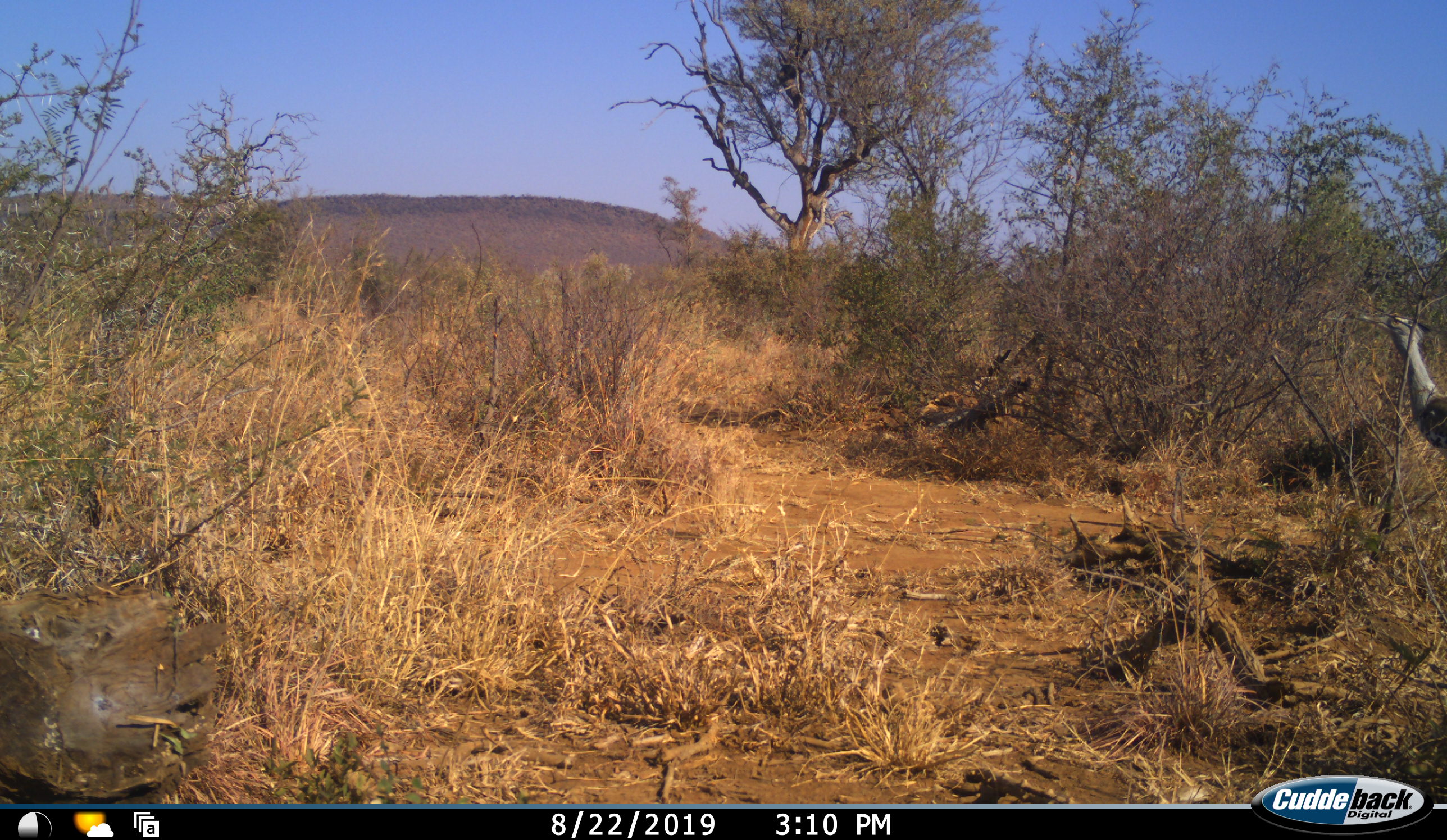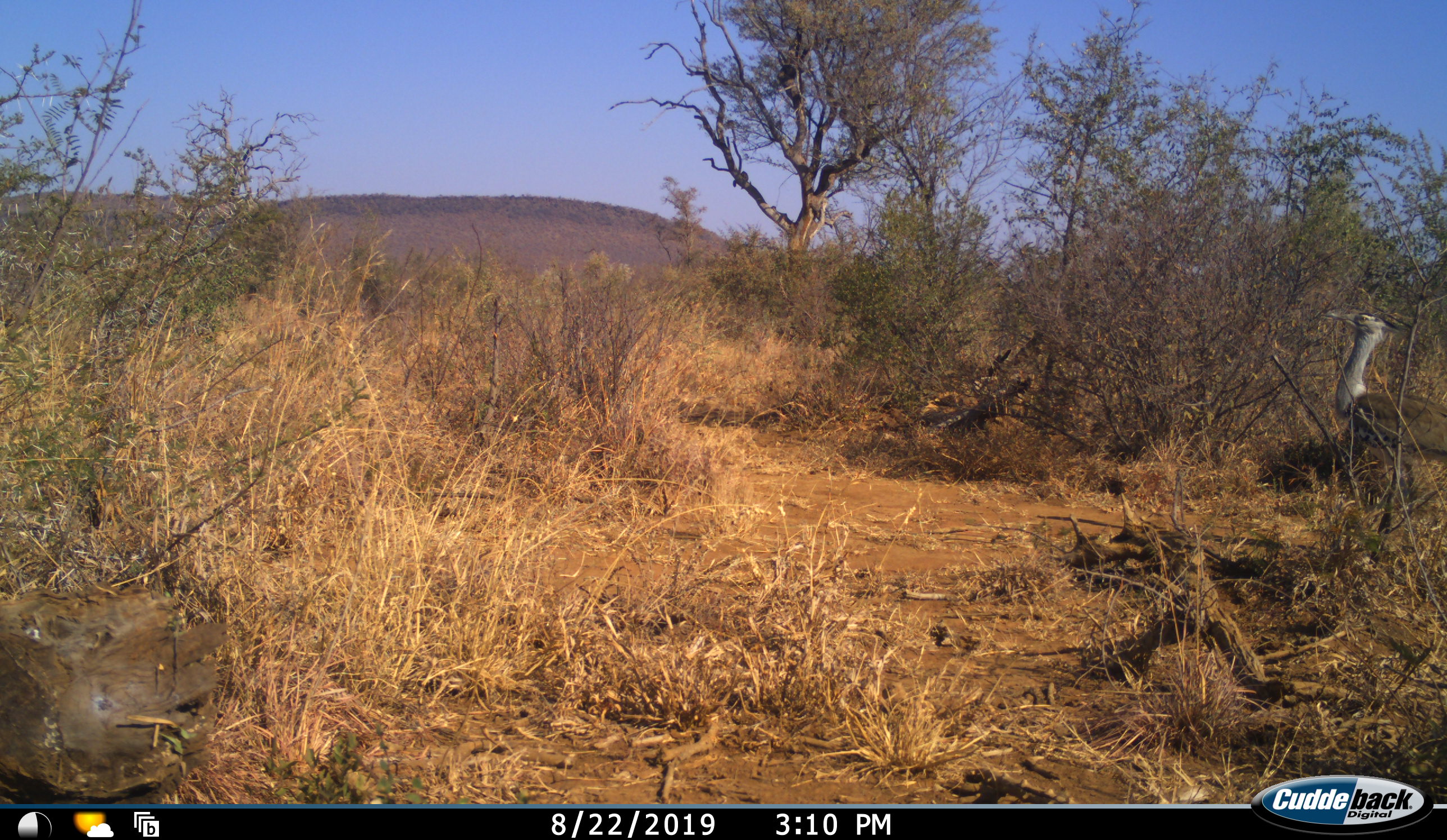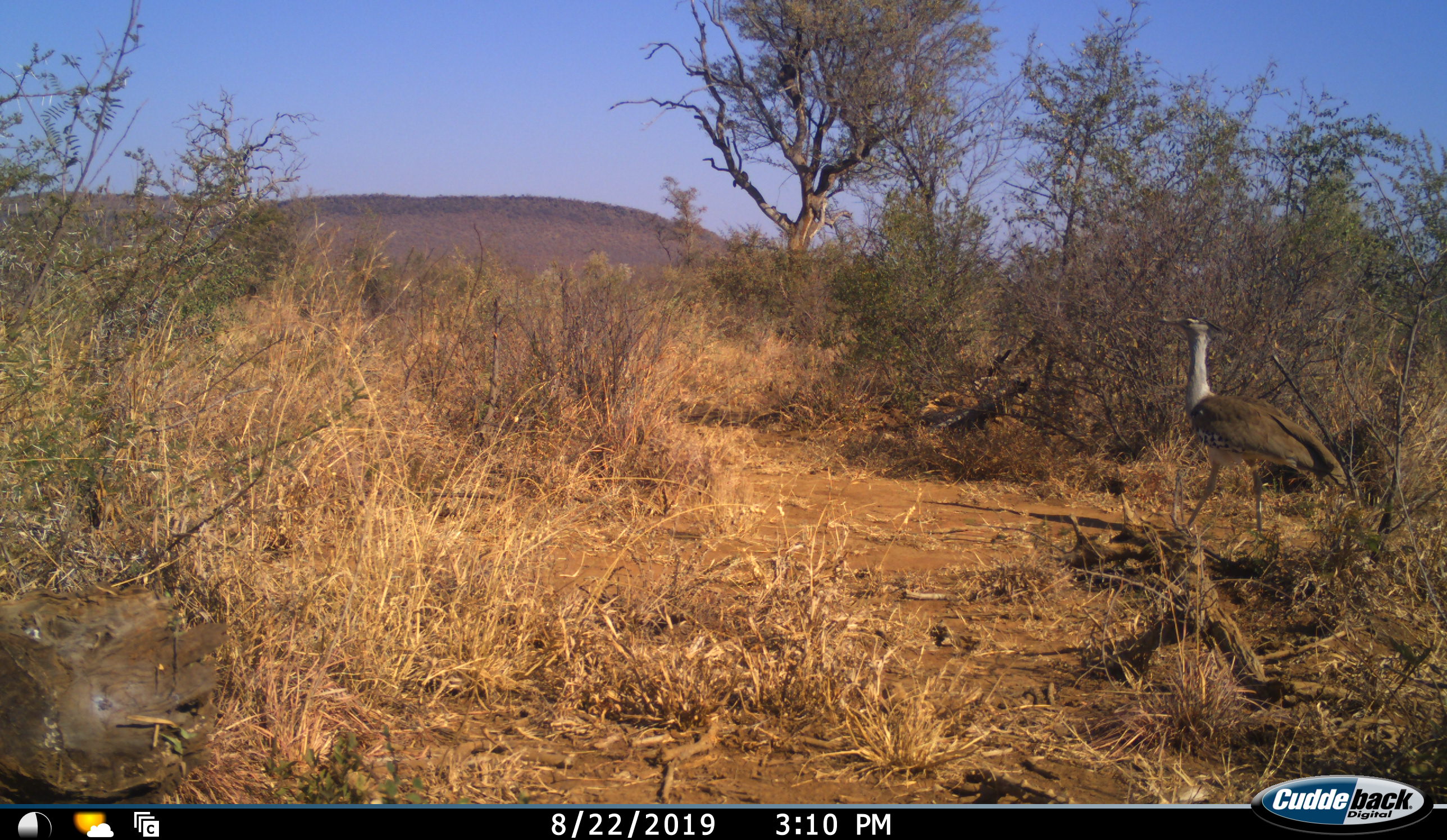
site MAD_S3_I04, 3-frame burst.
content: unidentified animal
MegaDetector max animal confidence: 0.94